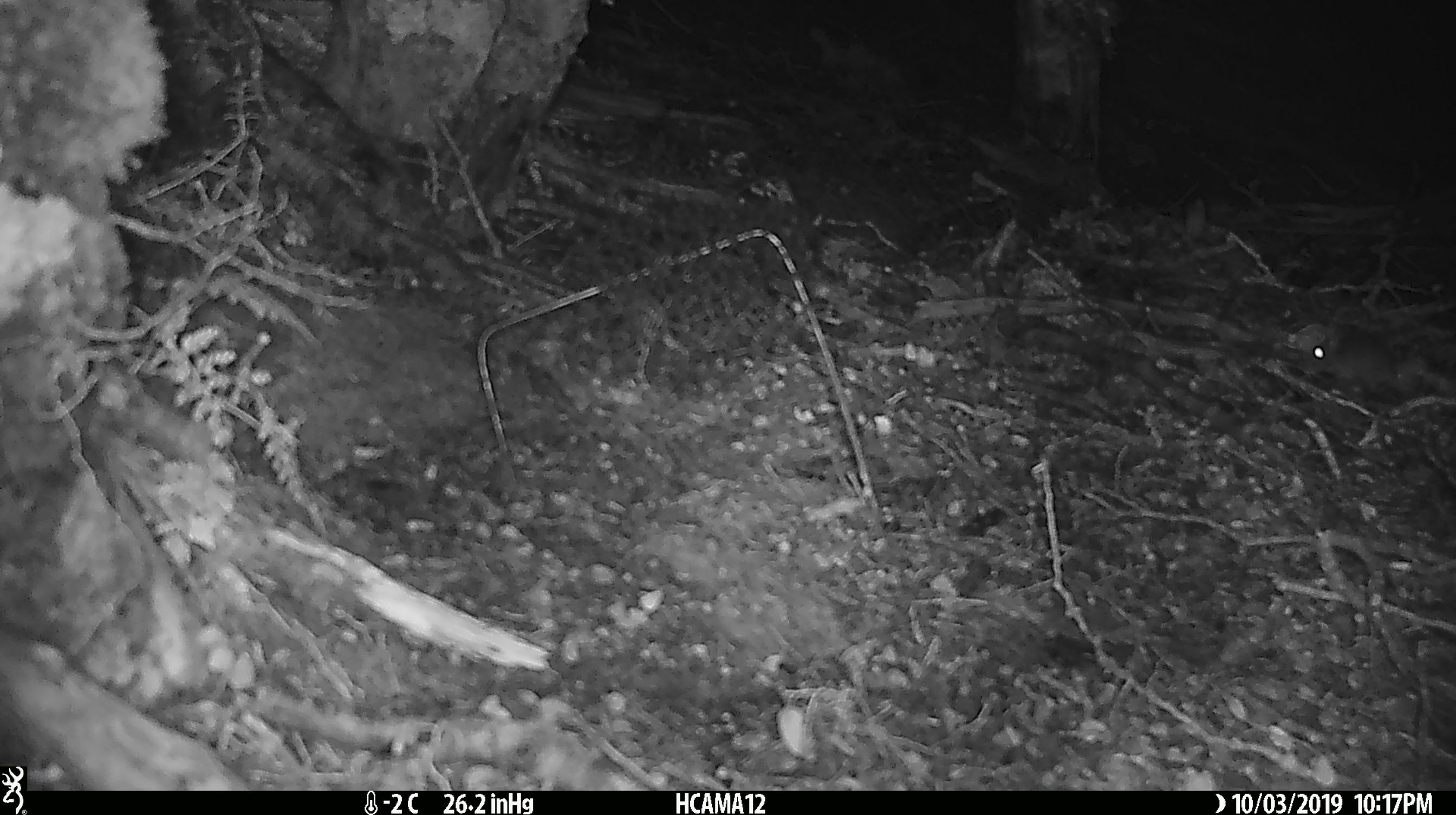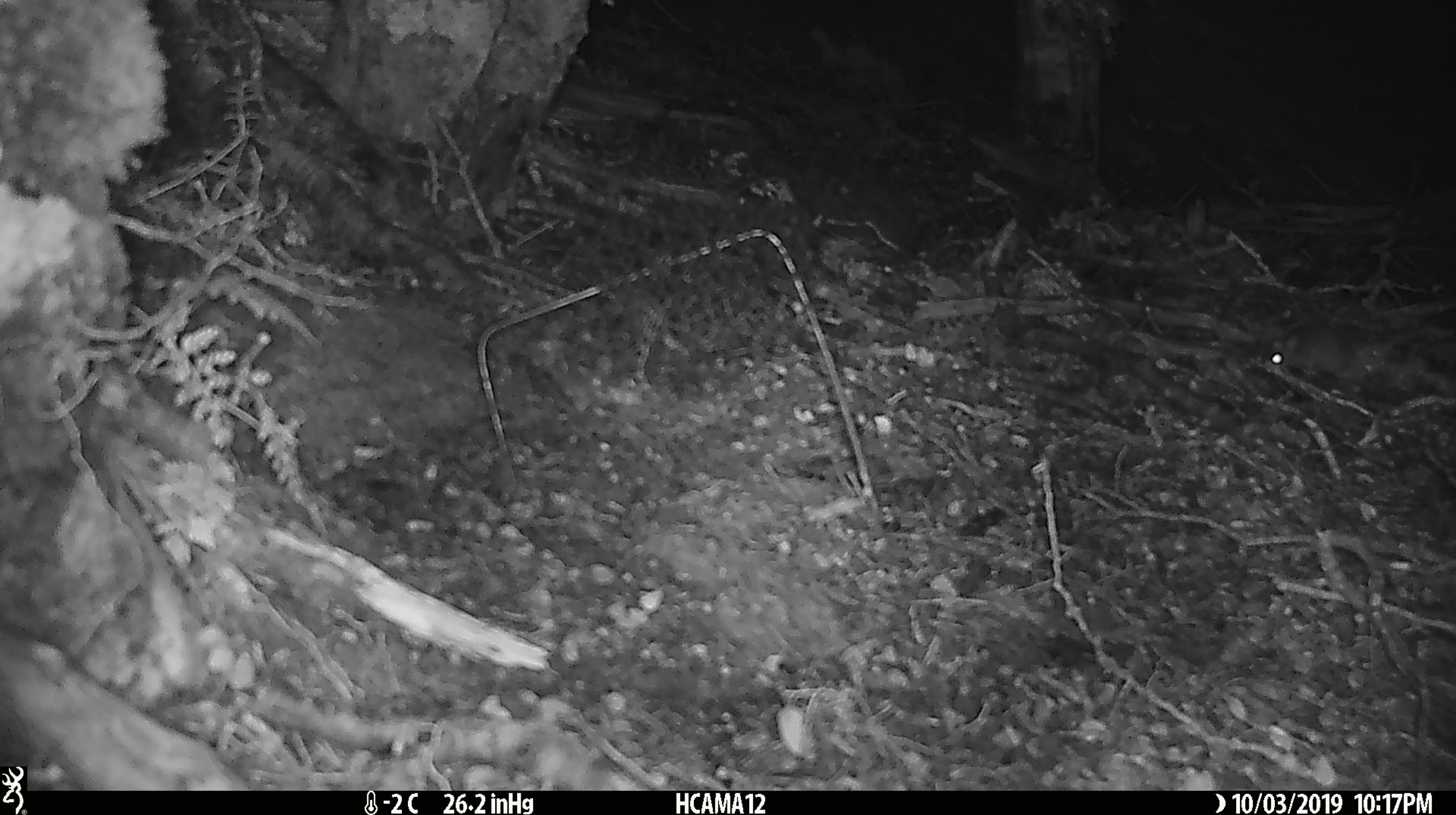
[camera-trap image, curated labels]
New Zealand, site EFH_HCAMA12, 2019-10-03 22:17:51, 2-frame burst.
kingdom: Animalia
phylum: Chordata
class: Mammalia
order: Rodentia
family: Muridae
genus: Mus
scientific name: Mus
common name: mouse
Mouse (Mus).